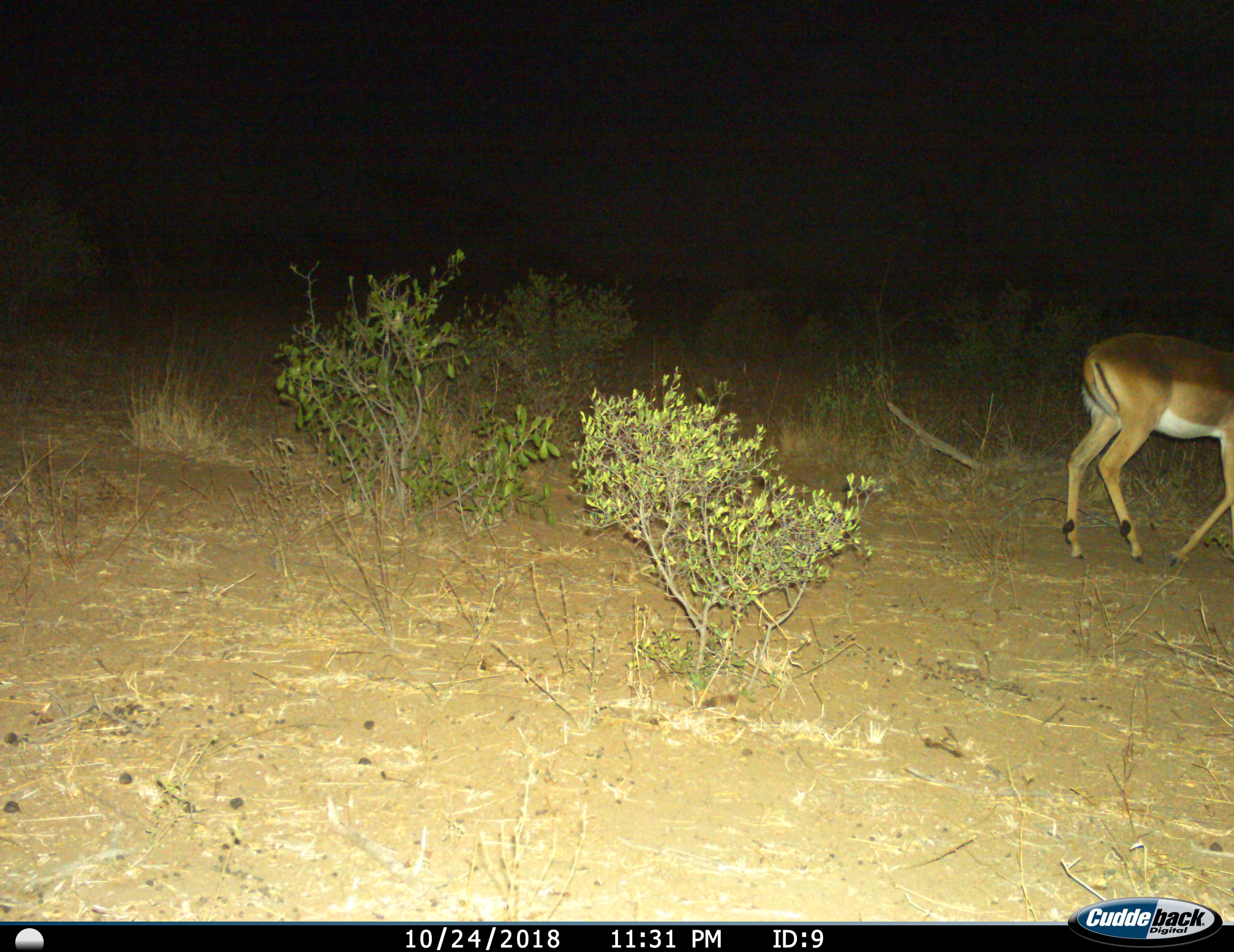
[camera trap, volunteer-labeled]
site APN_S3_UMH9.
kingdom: Animalia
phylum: Chordata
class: Mammalia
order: Artiodactyla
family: Bovidae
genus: Aepyceros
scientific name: Aepyceros melampus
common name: impala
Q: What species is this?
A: Impala (Aepyceros melampus).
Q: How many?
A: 1.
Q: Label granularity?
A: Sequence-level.